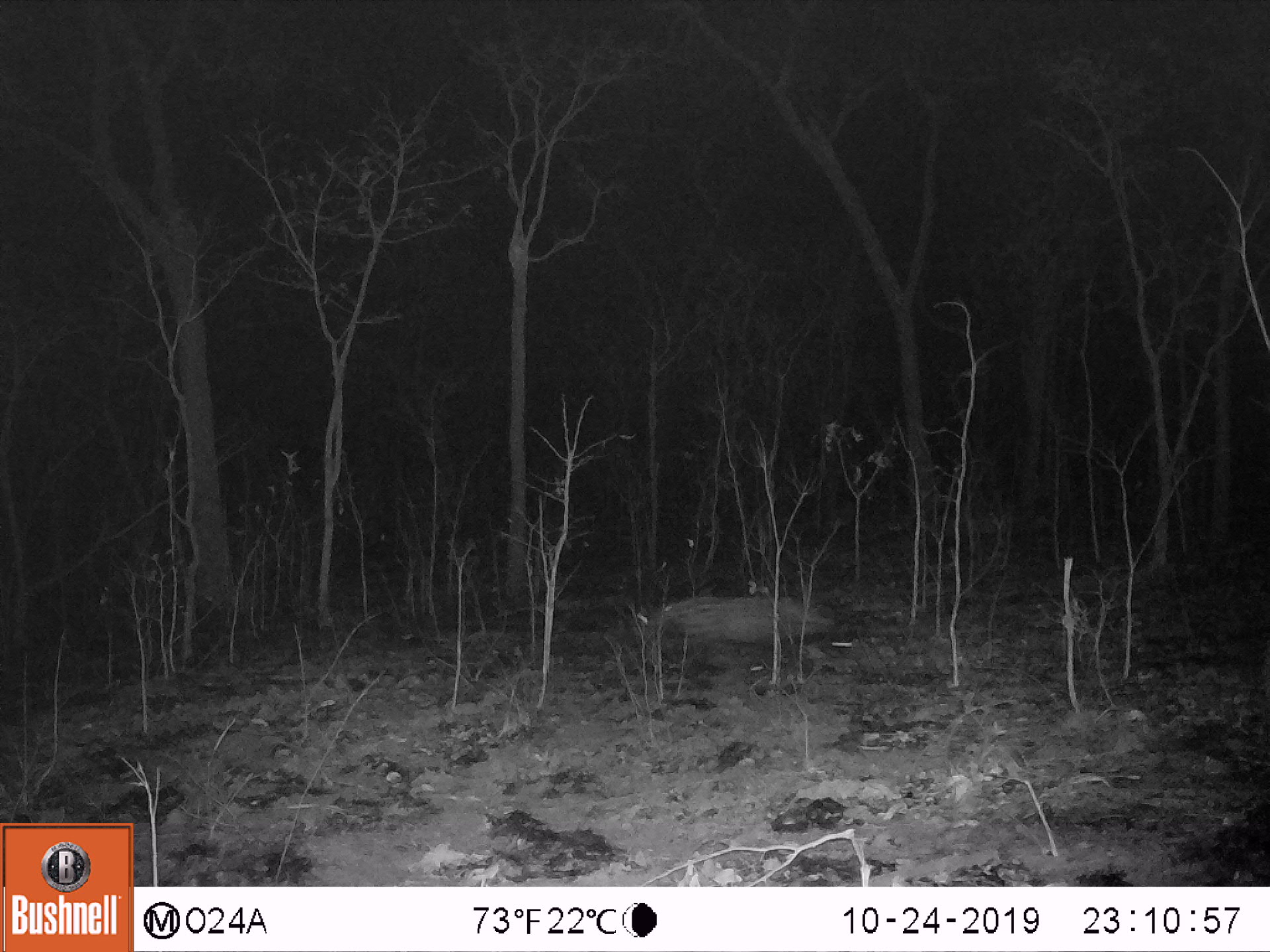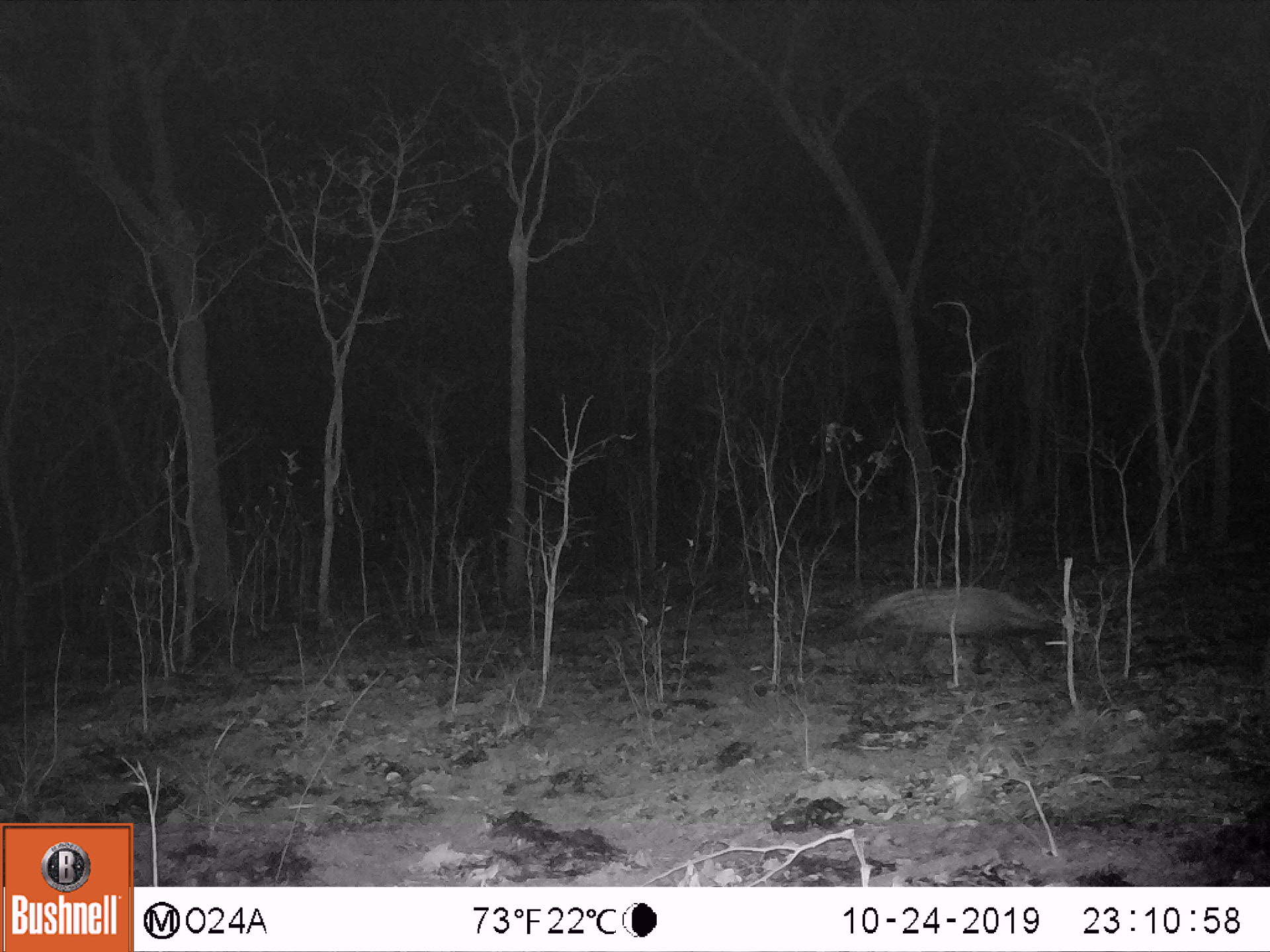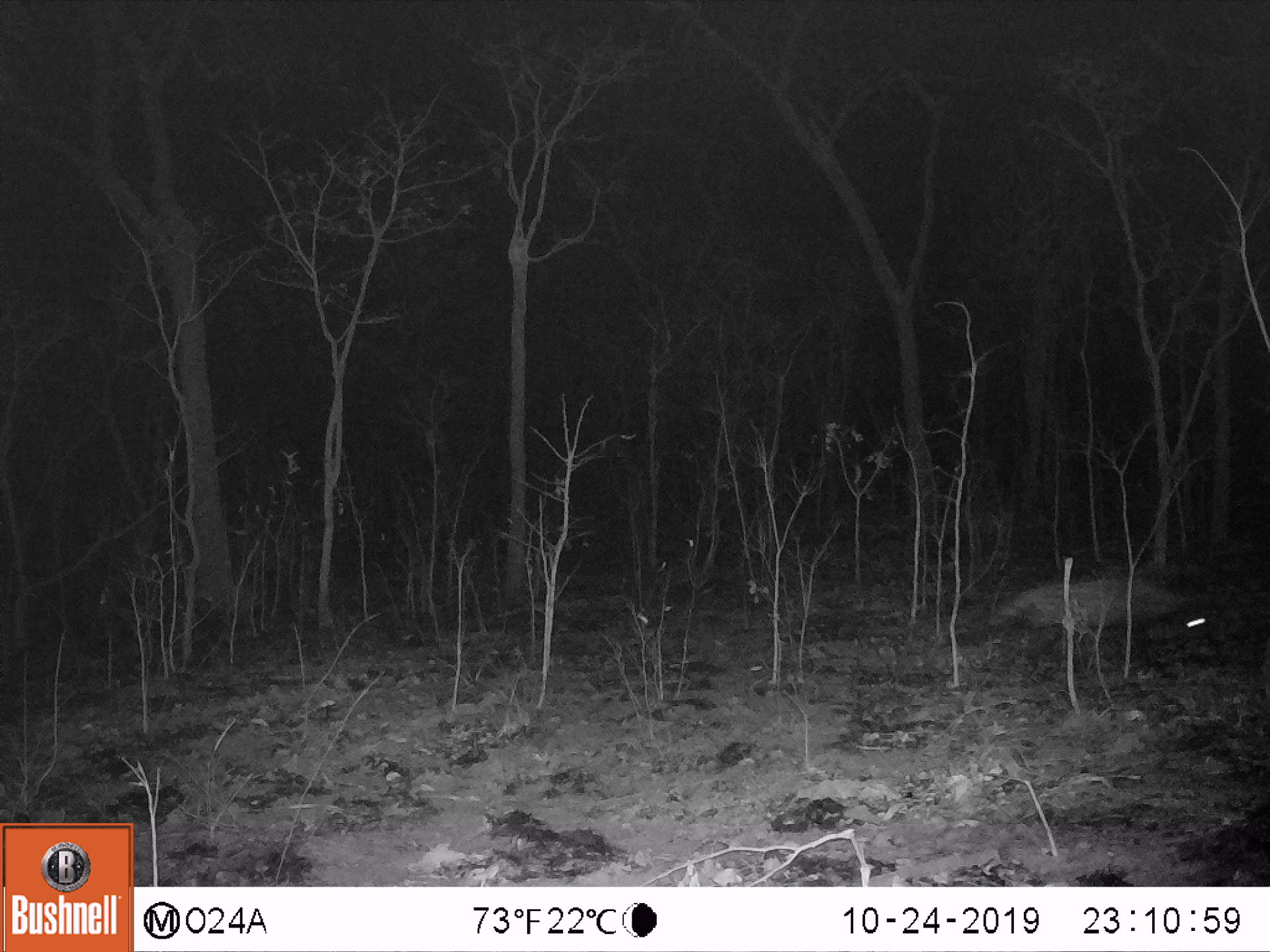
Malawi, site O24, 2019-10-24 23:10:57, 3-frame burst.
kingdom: Animalia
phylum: Chordata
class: Mammalia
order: Carnivora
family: Viverridae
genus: Civettictis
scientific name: Civettictis civetta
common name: african civet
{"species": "african civet (Civettictis civetta)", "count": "1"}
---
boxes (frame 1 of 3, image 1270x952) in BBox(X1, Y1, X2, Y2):
african civet: BBox(636, 590, 847, 679)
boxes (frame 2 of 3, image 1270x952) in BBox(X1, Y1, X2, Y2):
african civet: BBox(819, 574, 1068, 680)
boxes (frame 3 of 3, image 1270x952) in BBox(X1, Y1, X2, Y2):
african civet: BBox(952, 577, 1213, 670)